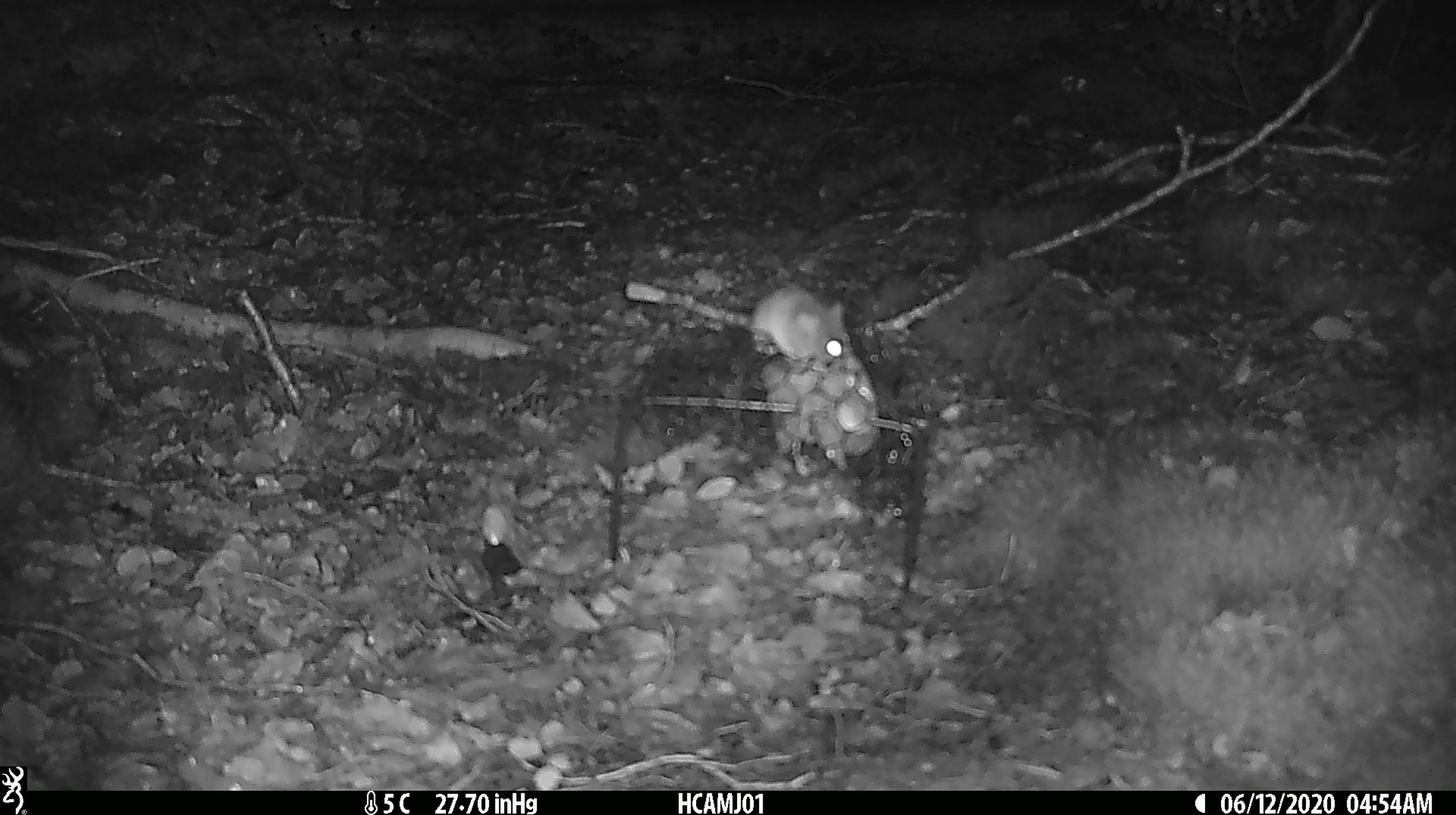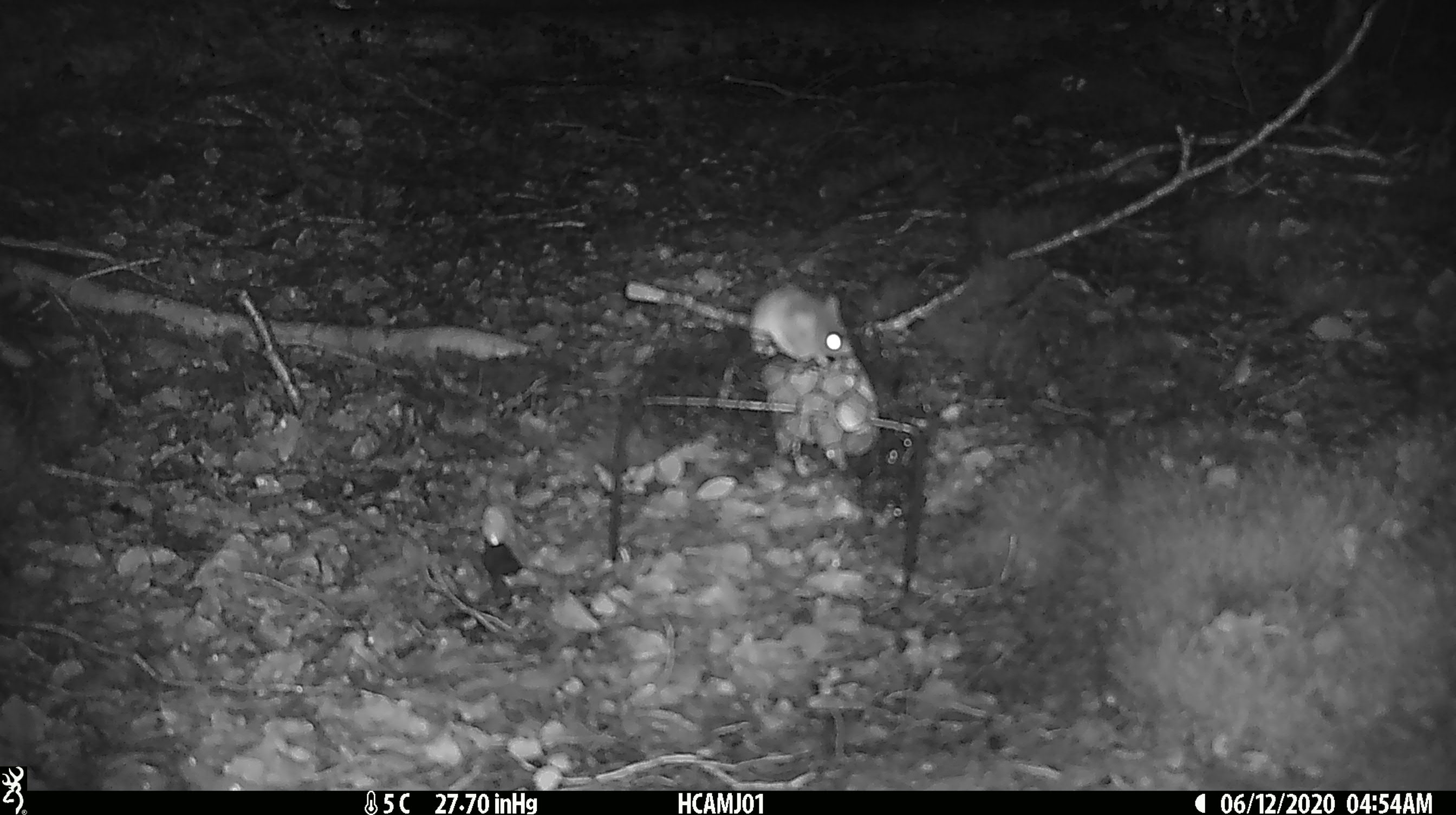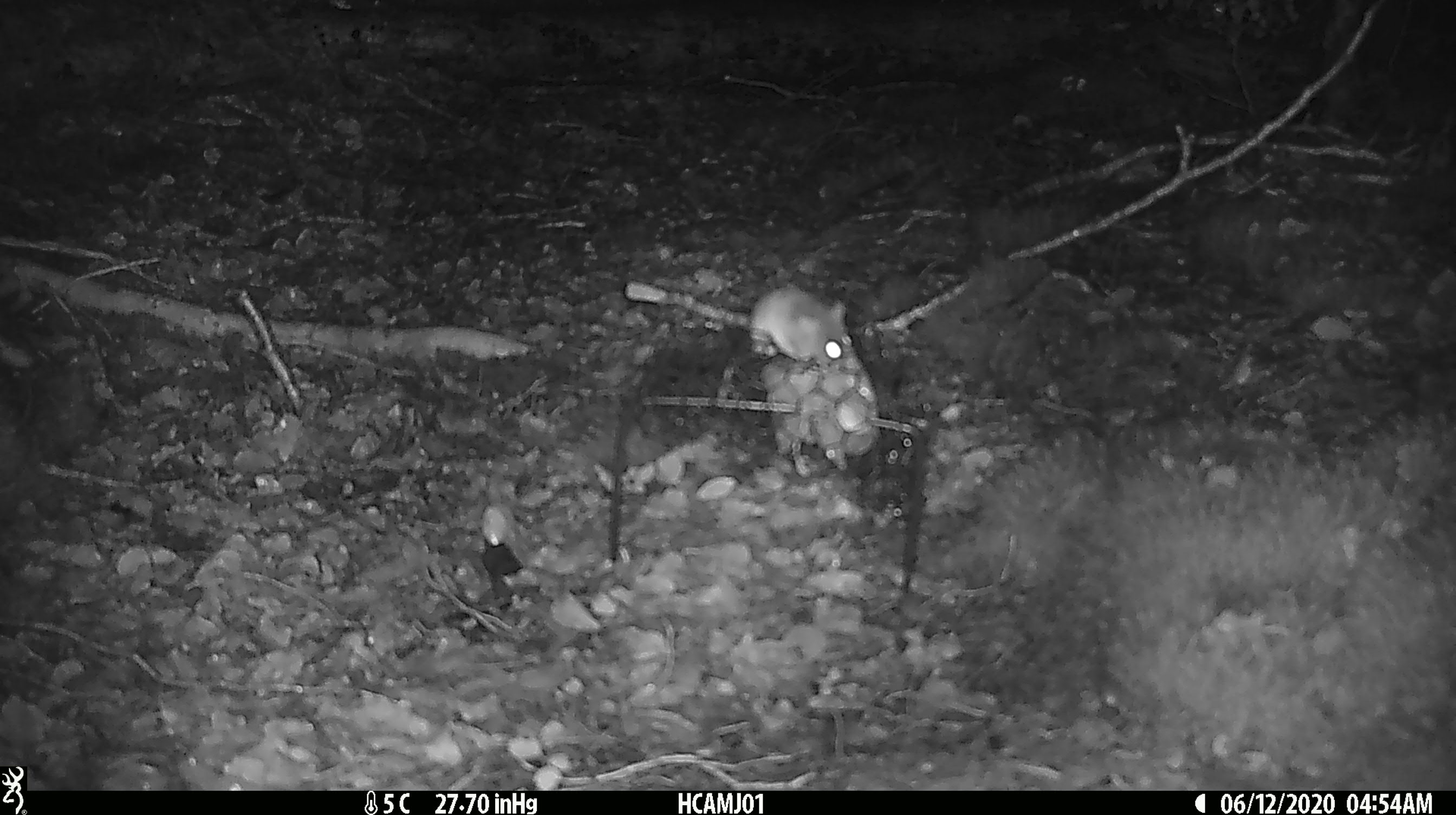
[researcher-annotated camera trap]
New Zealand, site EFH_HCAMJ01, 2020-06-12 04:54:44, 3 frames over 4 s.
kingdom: Animalia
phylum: Chordata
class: Mammalia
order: Rodentia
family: Muridae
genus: Mus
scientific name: Mus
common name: mouse